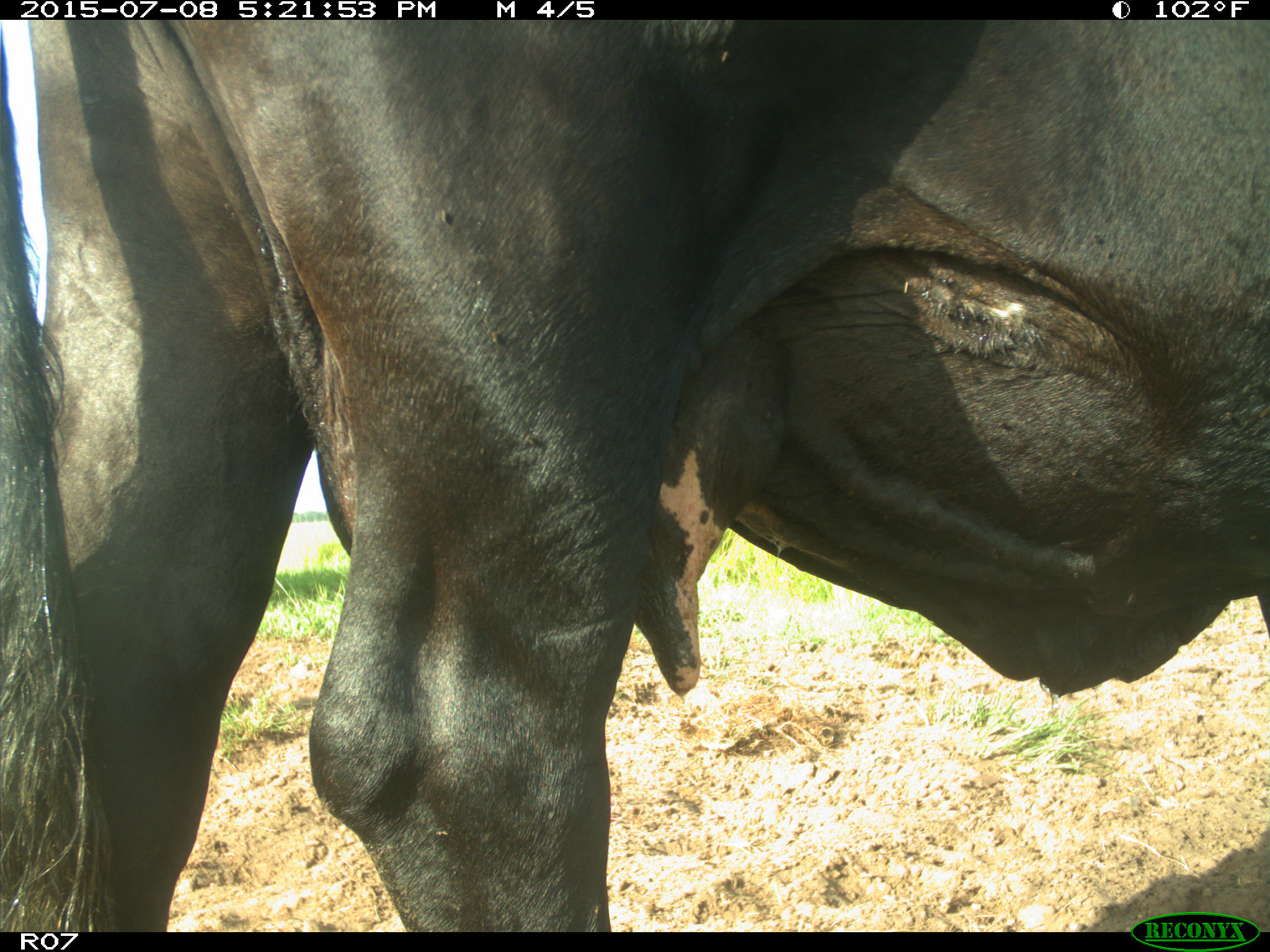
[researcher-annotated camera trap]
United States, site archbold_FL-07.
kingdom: Animalia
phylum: Chordata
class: Mammalia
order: Artiodactyla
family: Bovidae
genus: Bos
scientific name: Bos taurus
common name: domestic cow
Bos taurus (domestic cow).